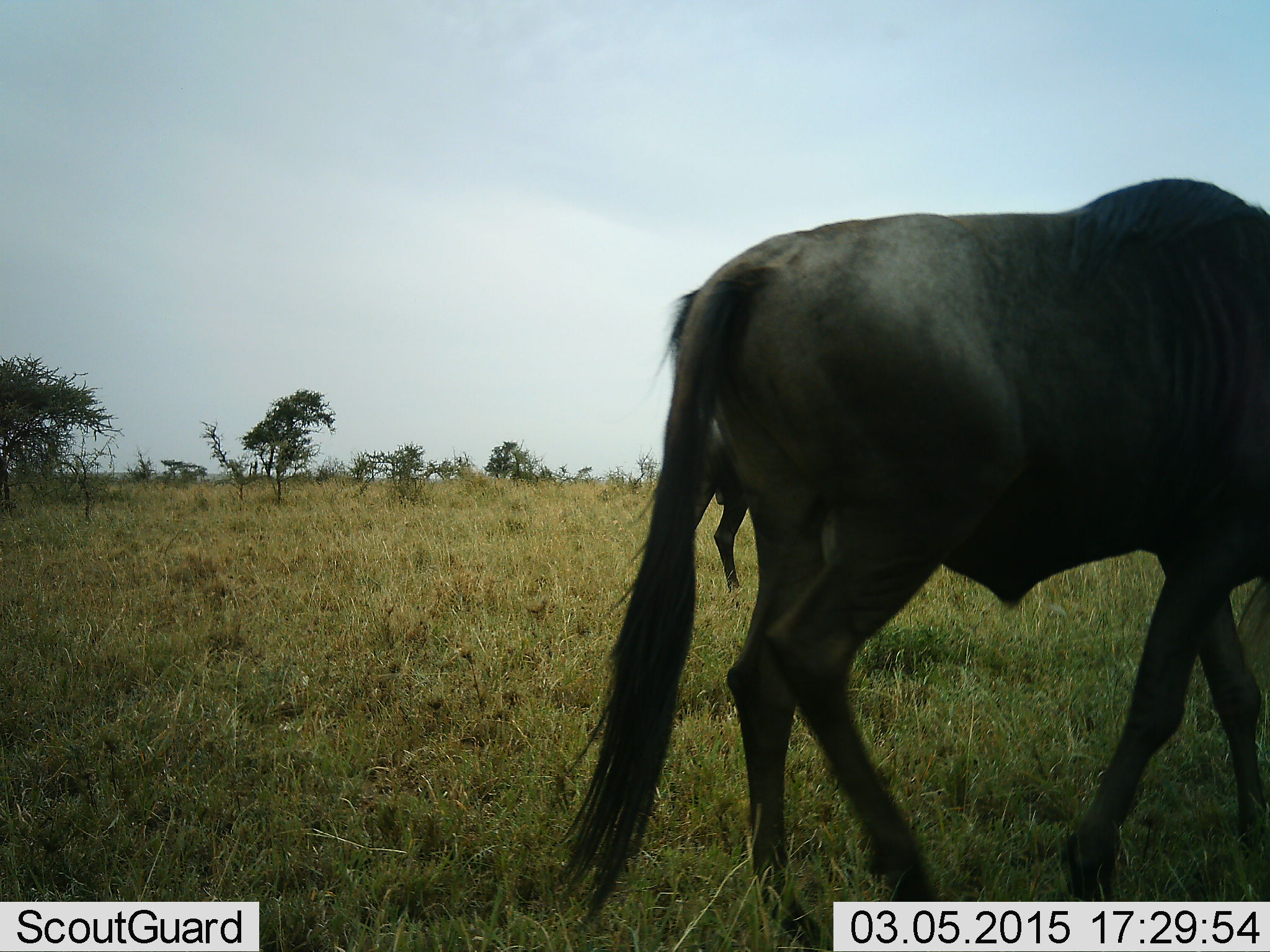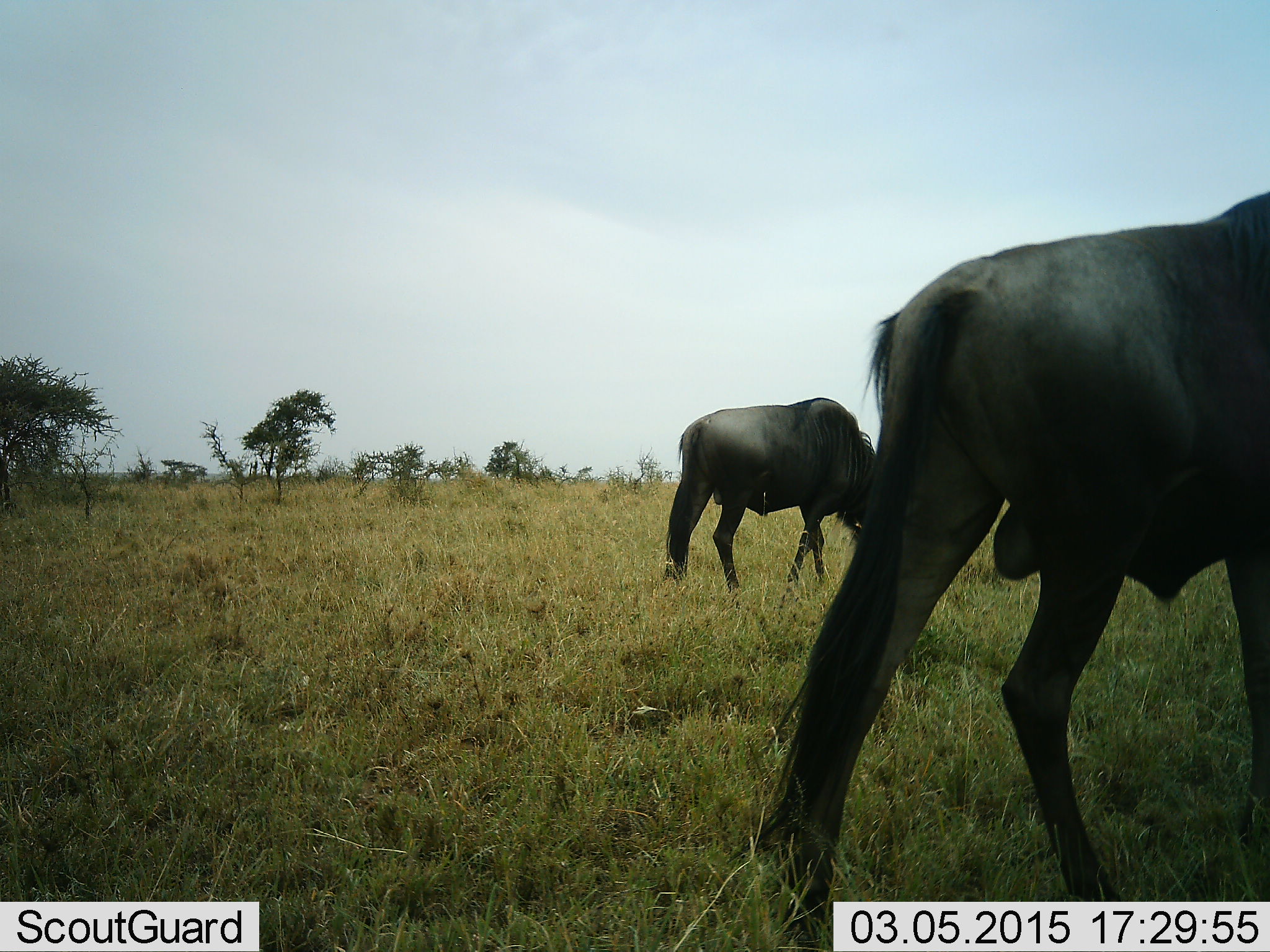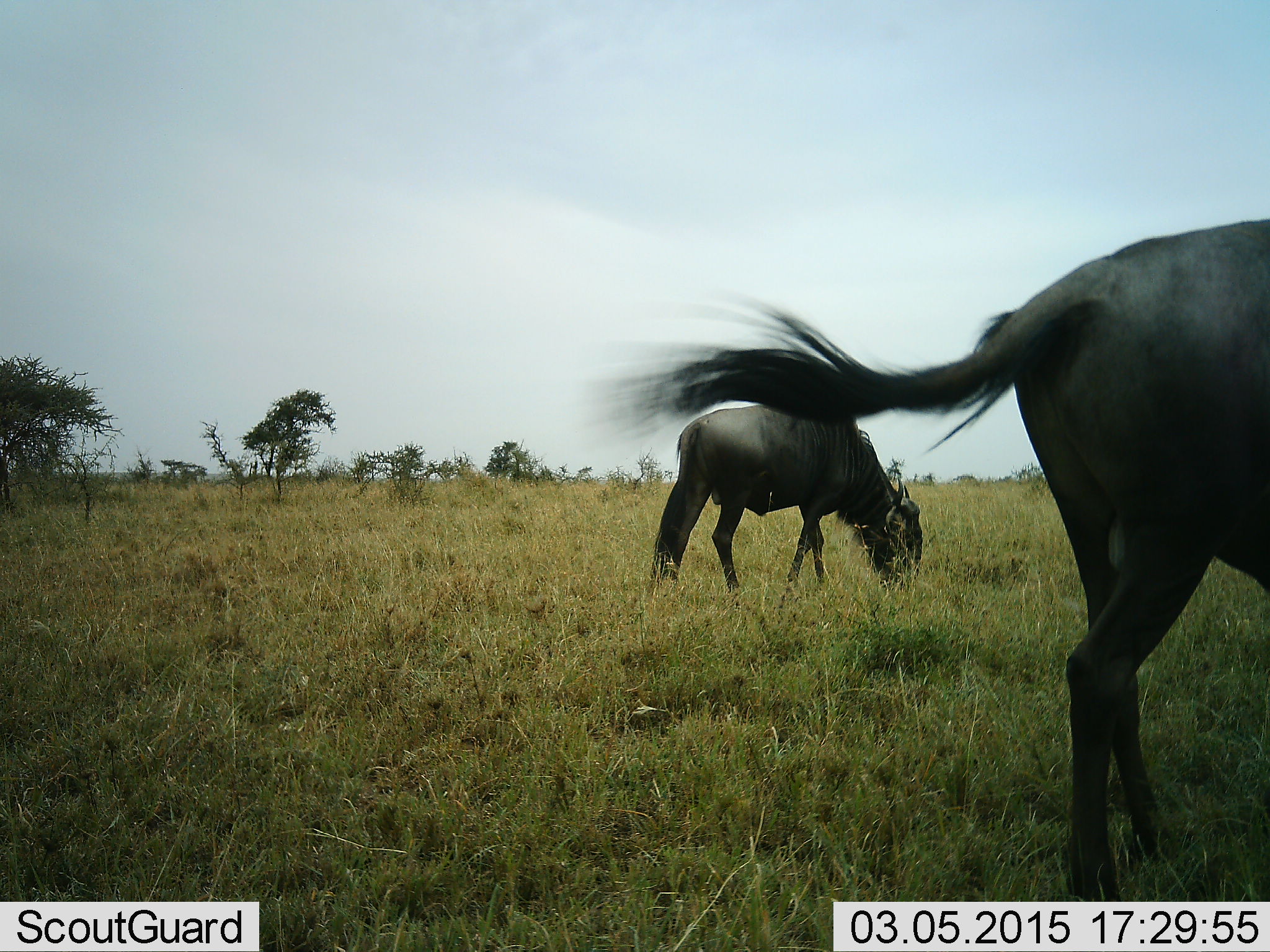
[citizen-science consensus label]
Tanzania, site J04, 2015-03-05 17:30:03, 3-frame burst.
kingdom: Animalia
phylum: Chordata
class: Mammalia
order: Artiodactyla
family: Bovidae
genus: Connochaetes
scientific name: Connochaetes taurinus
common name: blue wildebeest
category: wildebeest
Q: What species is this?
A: Wildebeest (blue wildebeest) (Connochaetes taurinus).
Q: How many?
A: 2.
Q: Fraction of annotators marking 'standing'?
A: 40%.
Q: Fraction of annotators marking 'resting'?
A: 0%.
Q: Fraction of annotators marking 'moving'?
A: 90%.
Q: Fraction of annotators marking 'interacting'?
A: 0%.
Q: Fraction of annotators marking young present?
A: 0%.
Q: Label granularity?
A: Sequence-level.